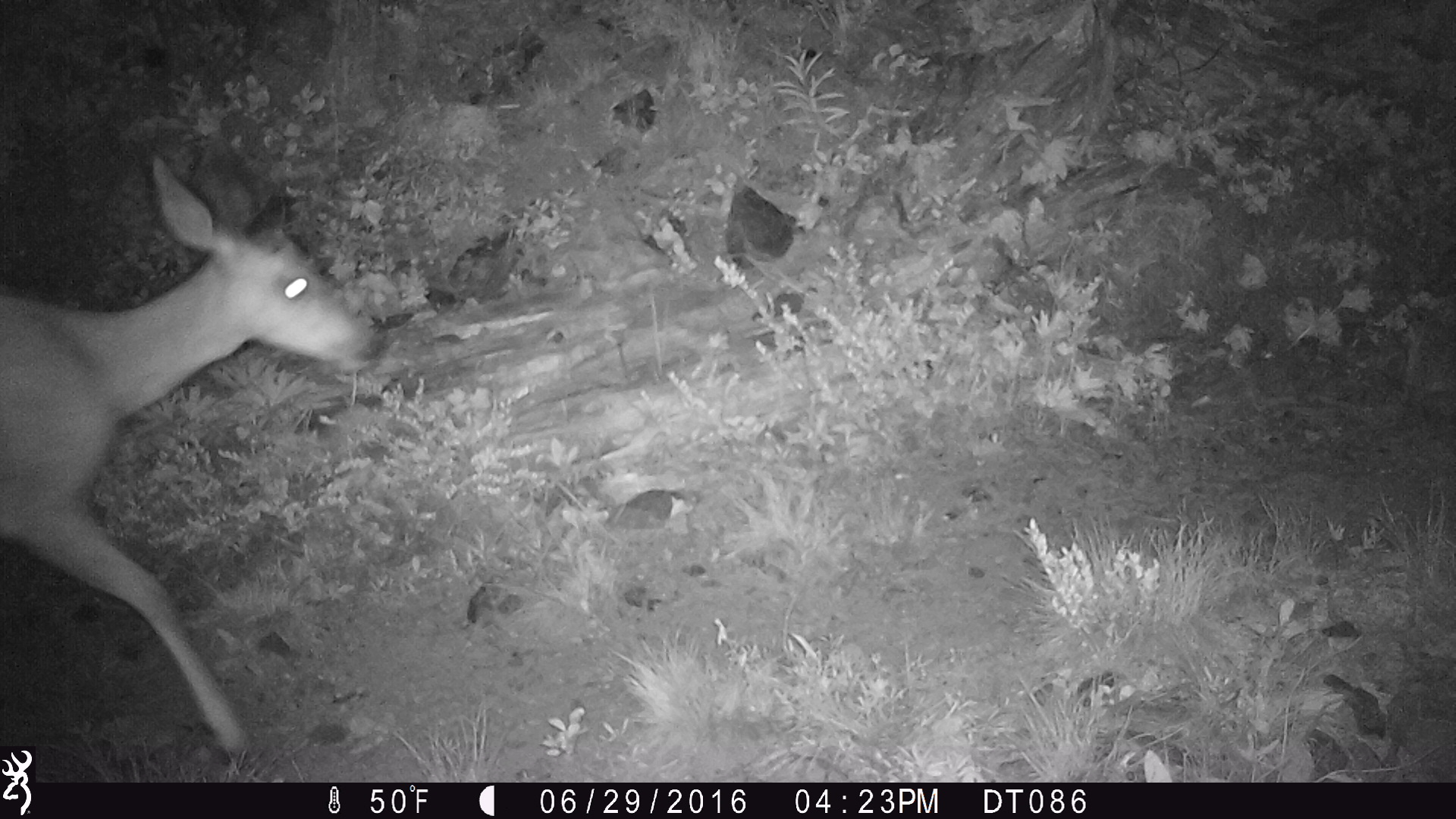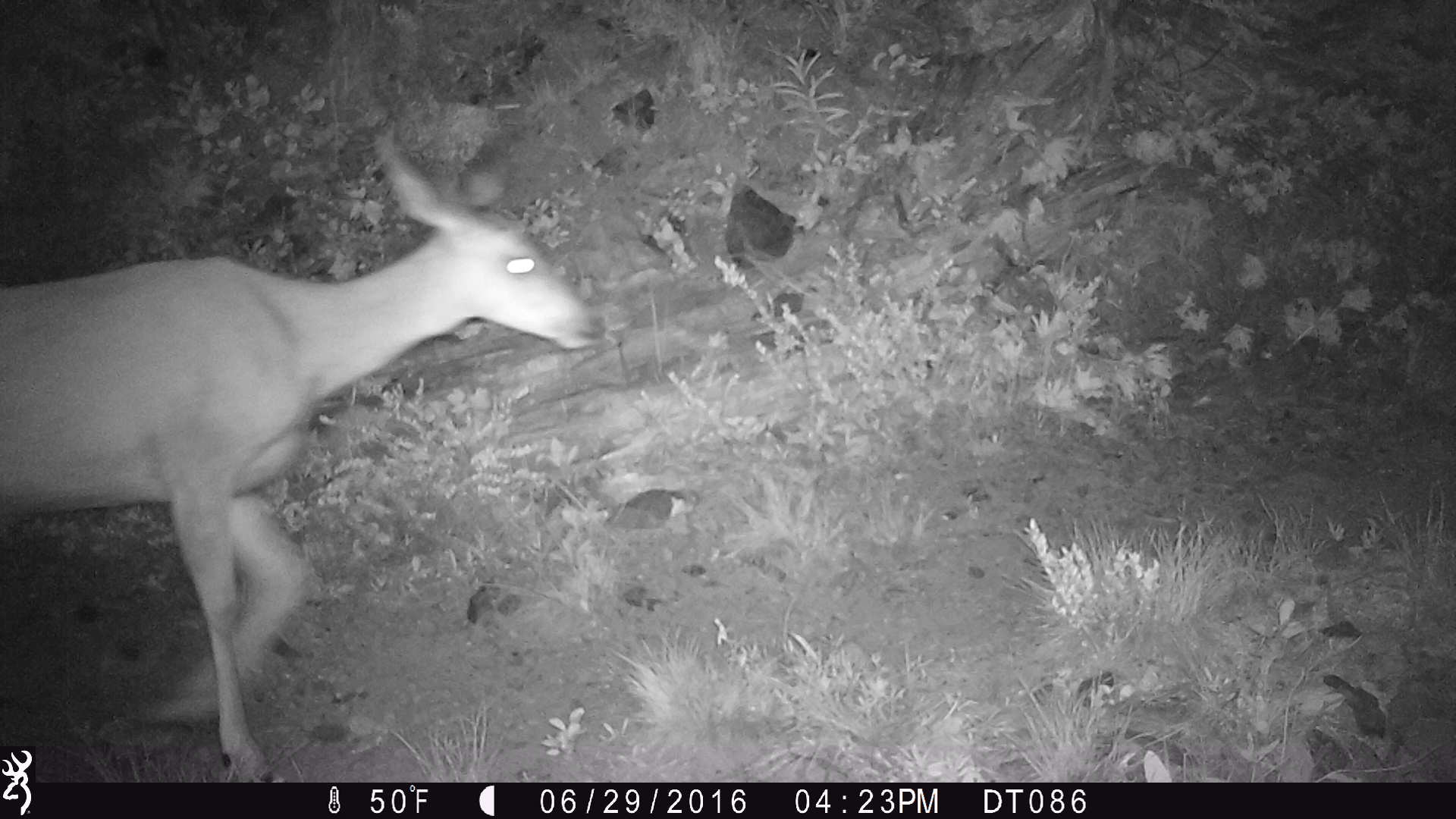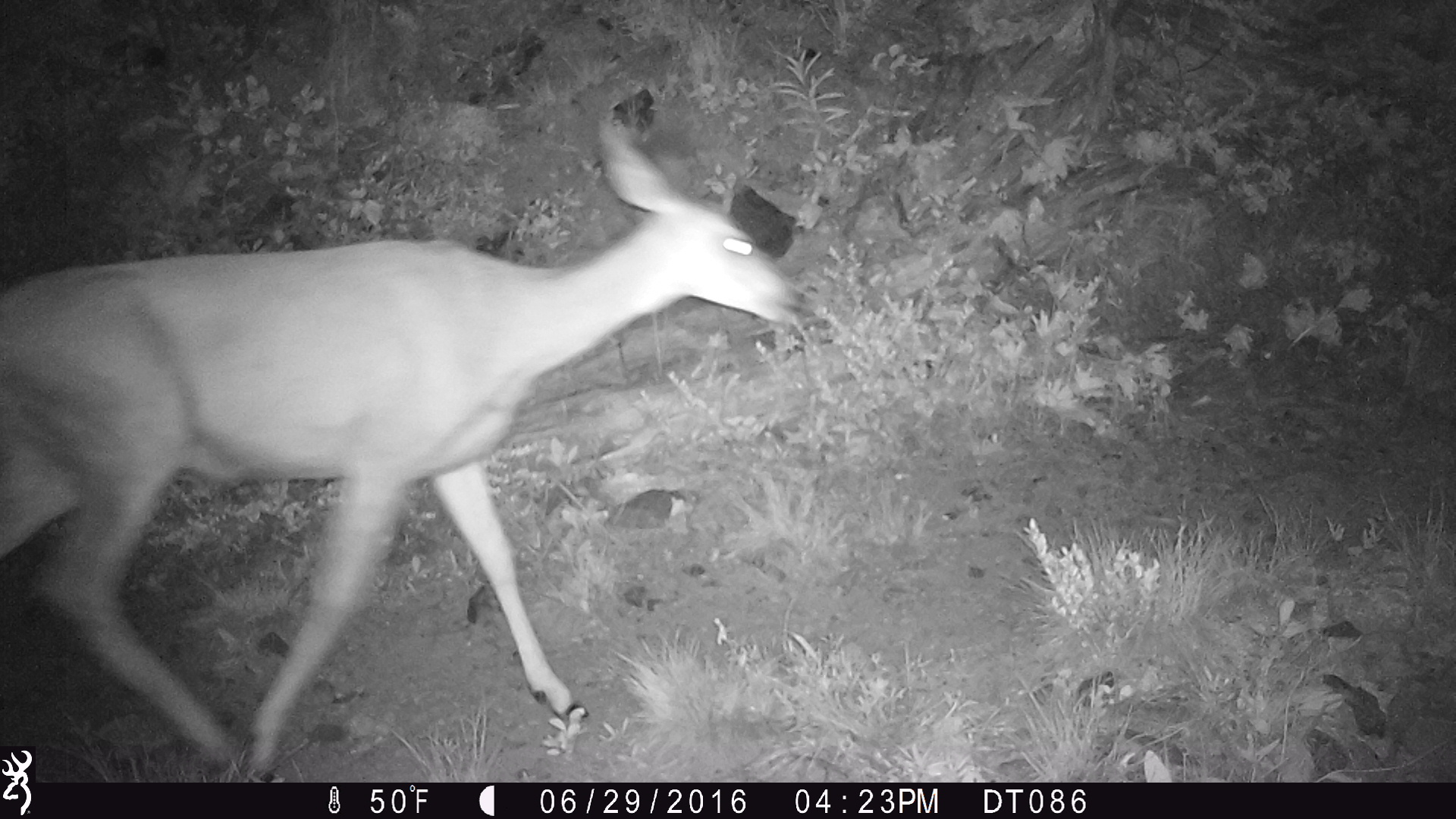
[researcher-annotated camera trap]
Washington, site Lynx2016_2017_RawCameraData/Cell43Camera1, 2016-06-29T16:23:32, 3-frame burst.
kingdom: Animalia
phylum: Chordata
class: Mammalia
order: Artiodactyla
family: Cervidae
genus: Odocoileus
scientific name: Odocoileus hemionus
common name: mule deer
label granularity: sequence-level